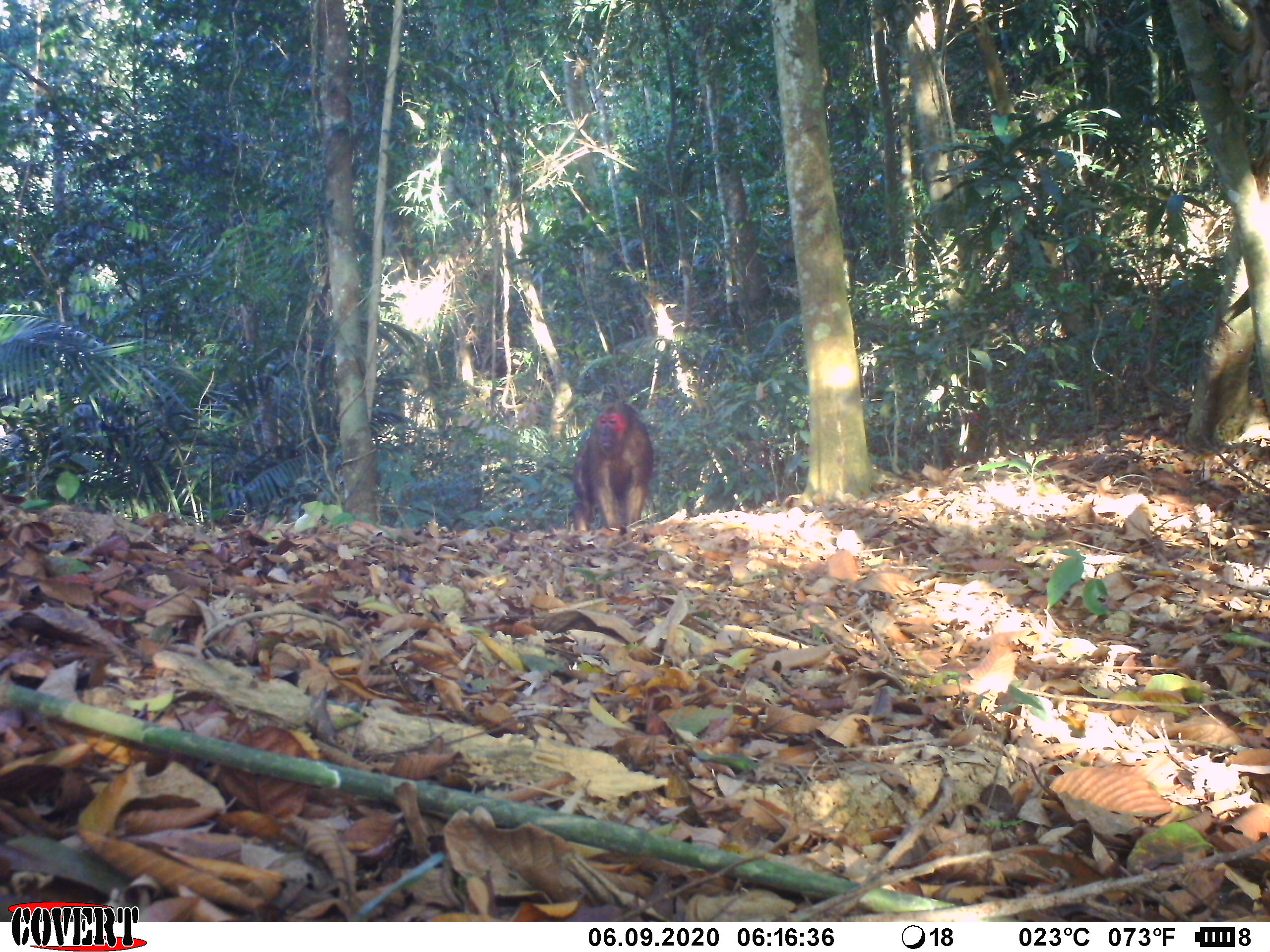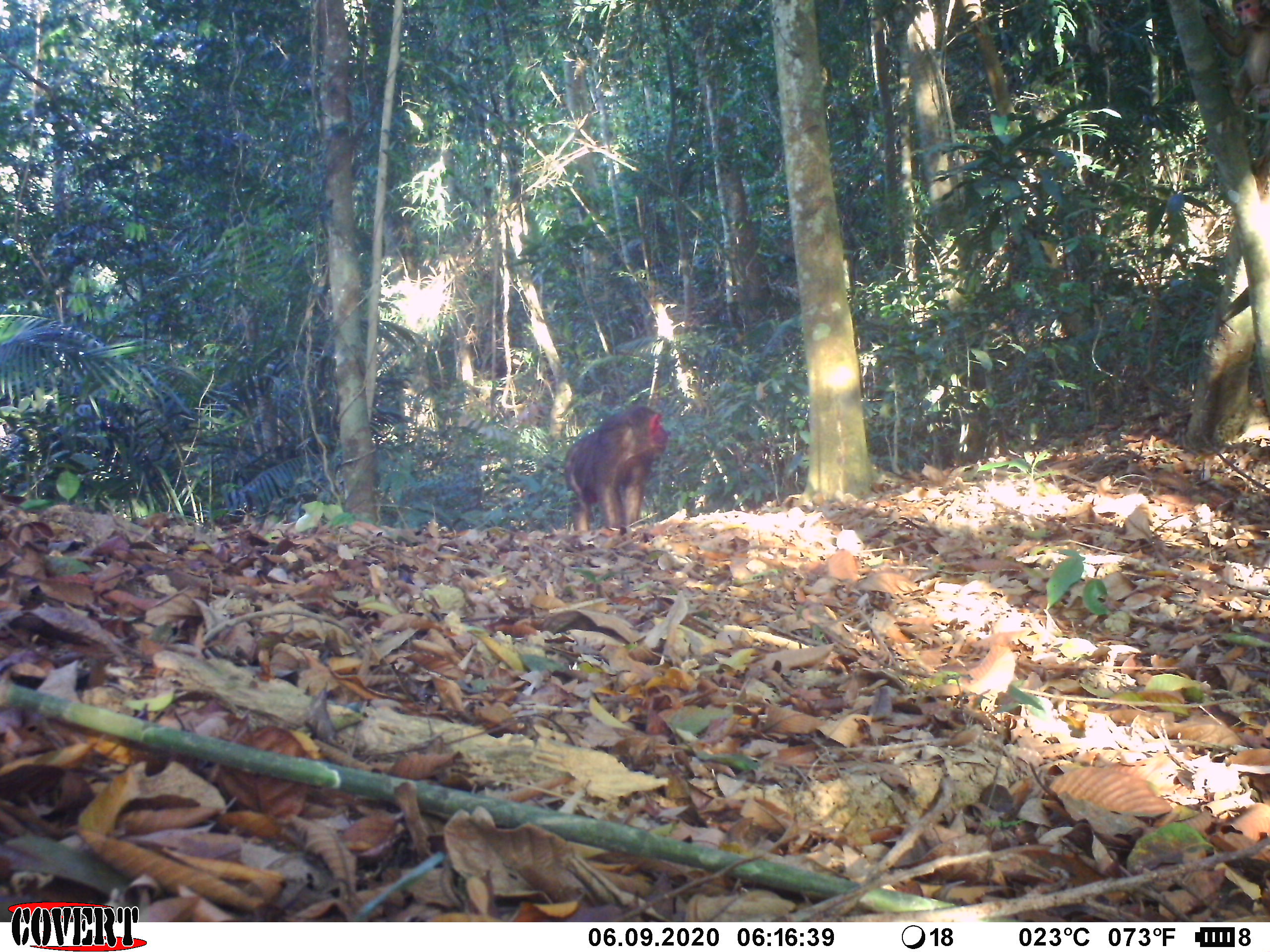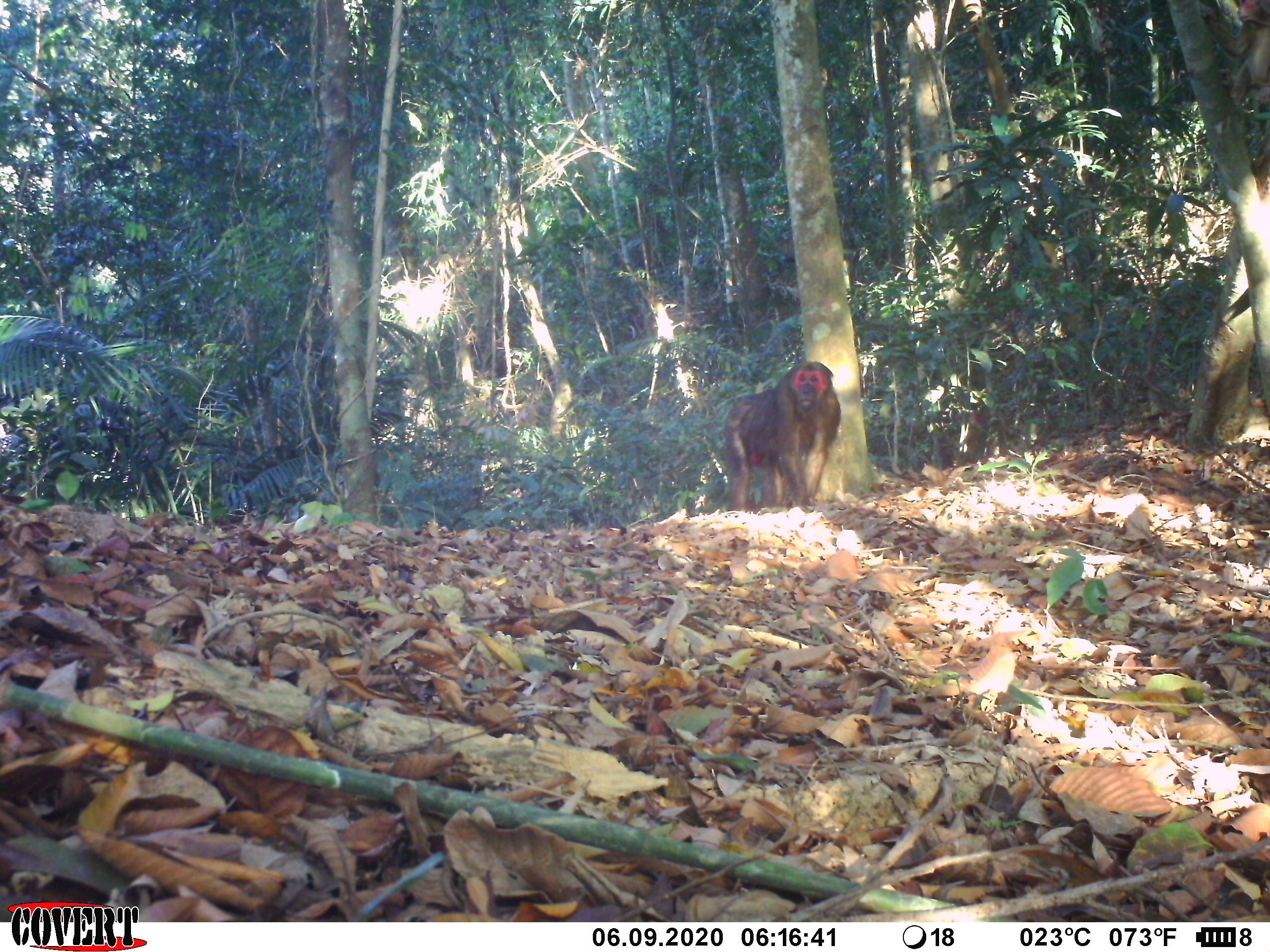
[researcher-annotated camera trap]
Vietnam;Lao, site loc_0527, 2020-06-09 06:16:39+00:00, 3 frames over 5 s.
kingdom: Animalia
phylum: Chordata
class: Mammalia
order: Primates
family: Cercopithecidae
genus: Macaca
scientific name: Macaca arctoides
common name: stump-tailed macaque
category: stump tailed macaque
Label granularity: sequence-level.